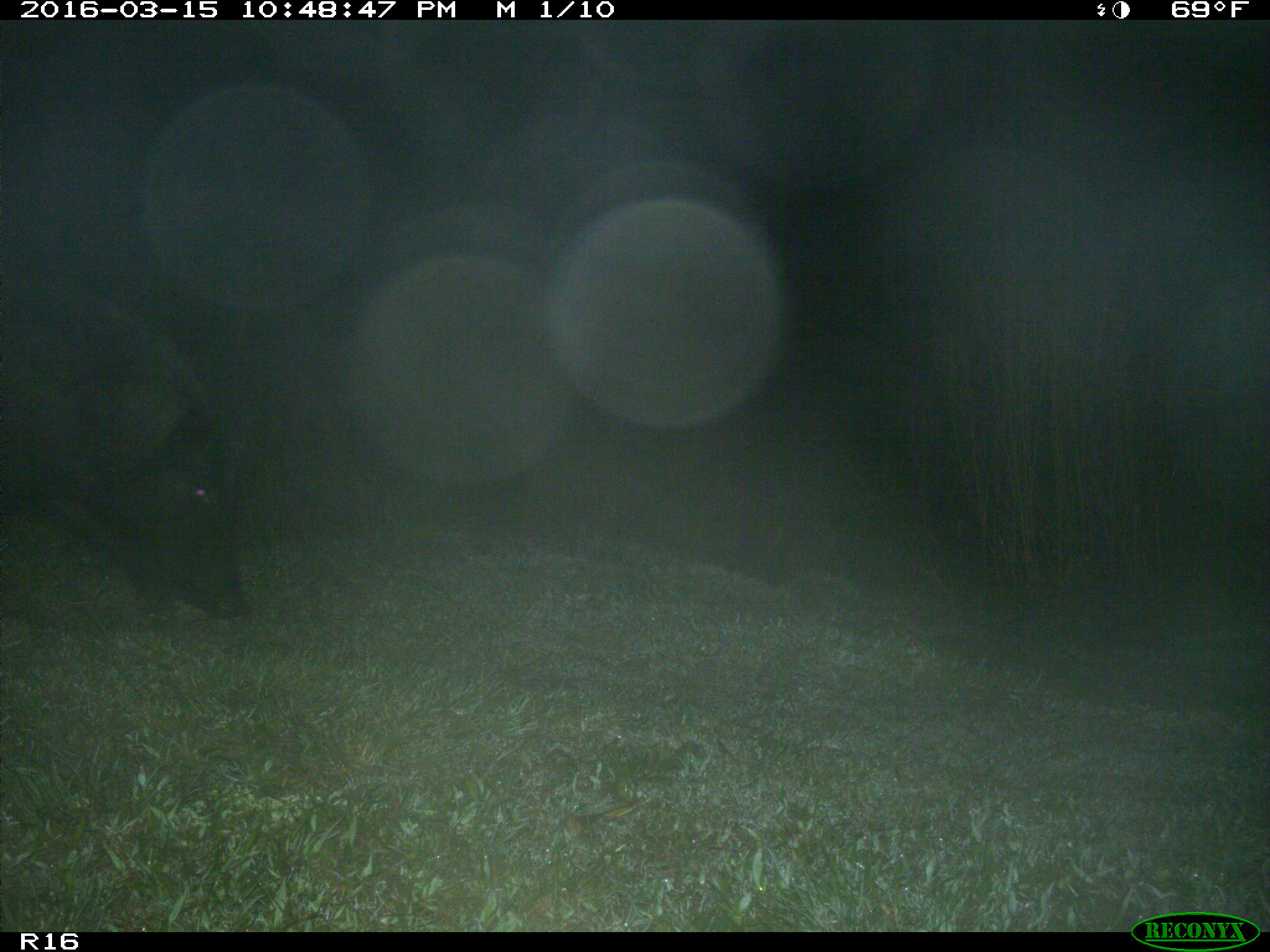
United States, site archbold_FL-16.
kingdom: Animalia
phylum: Chordata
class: Mammalia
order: Artiodactyla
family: Suidae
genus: Sus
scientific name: Sus scrofa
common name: wild boar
Sus scrofa (wild boar).